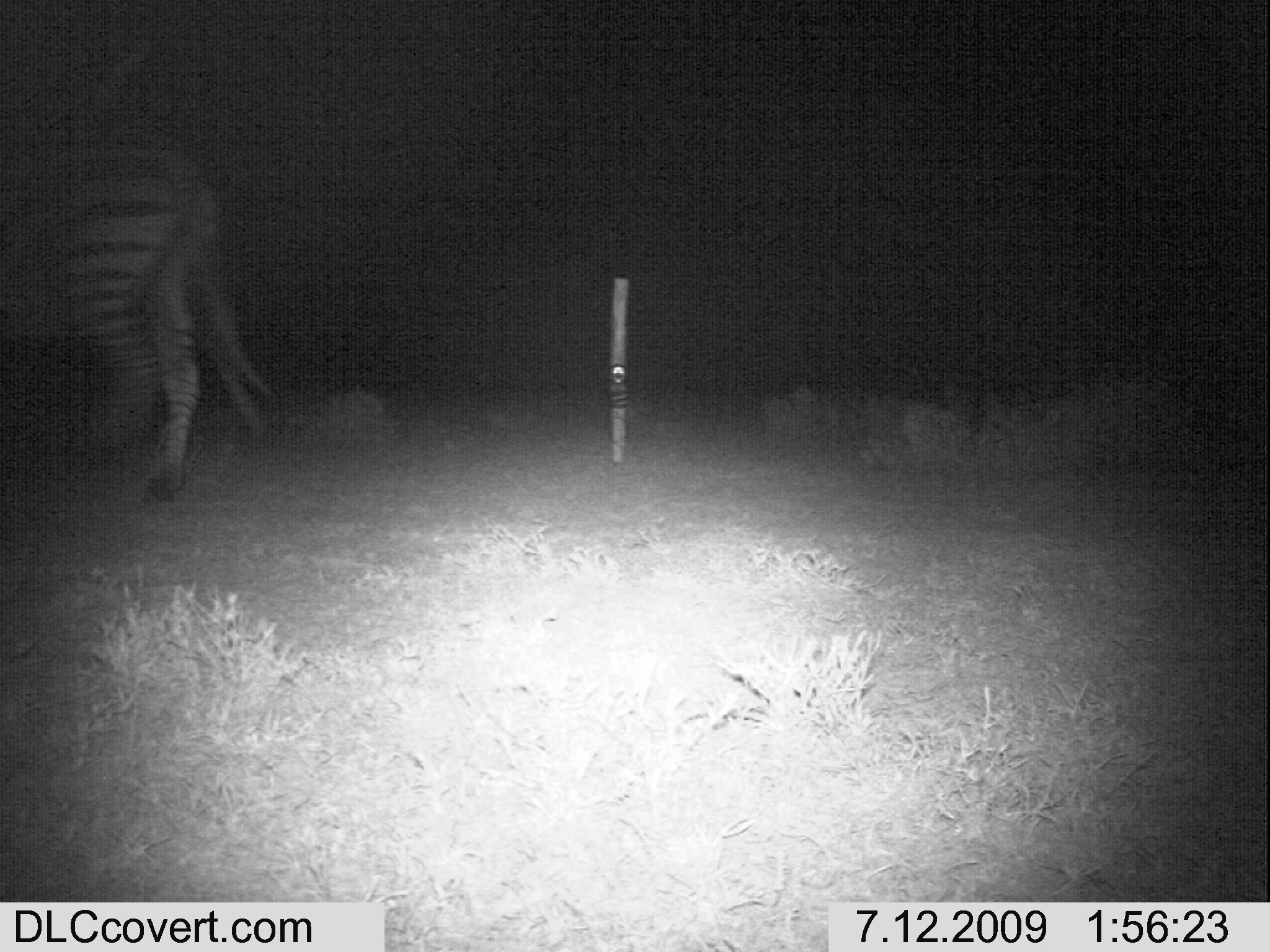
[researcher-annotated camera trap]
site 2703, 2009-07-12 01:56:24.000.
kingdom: Animalia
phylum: Chordata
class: Mammalia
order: Perissodactyla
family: Equidae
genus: Equus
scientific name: Equus quagga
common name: plains zebra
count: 1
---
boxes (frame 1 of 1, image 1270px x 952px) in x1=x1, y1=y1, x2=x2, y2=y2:
equus quagga: x1=0, y1=123, x2=271, y2=501